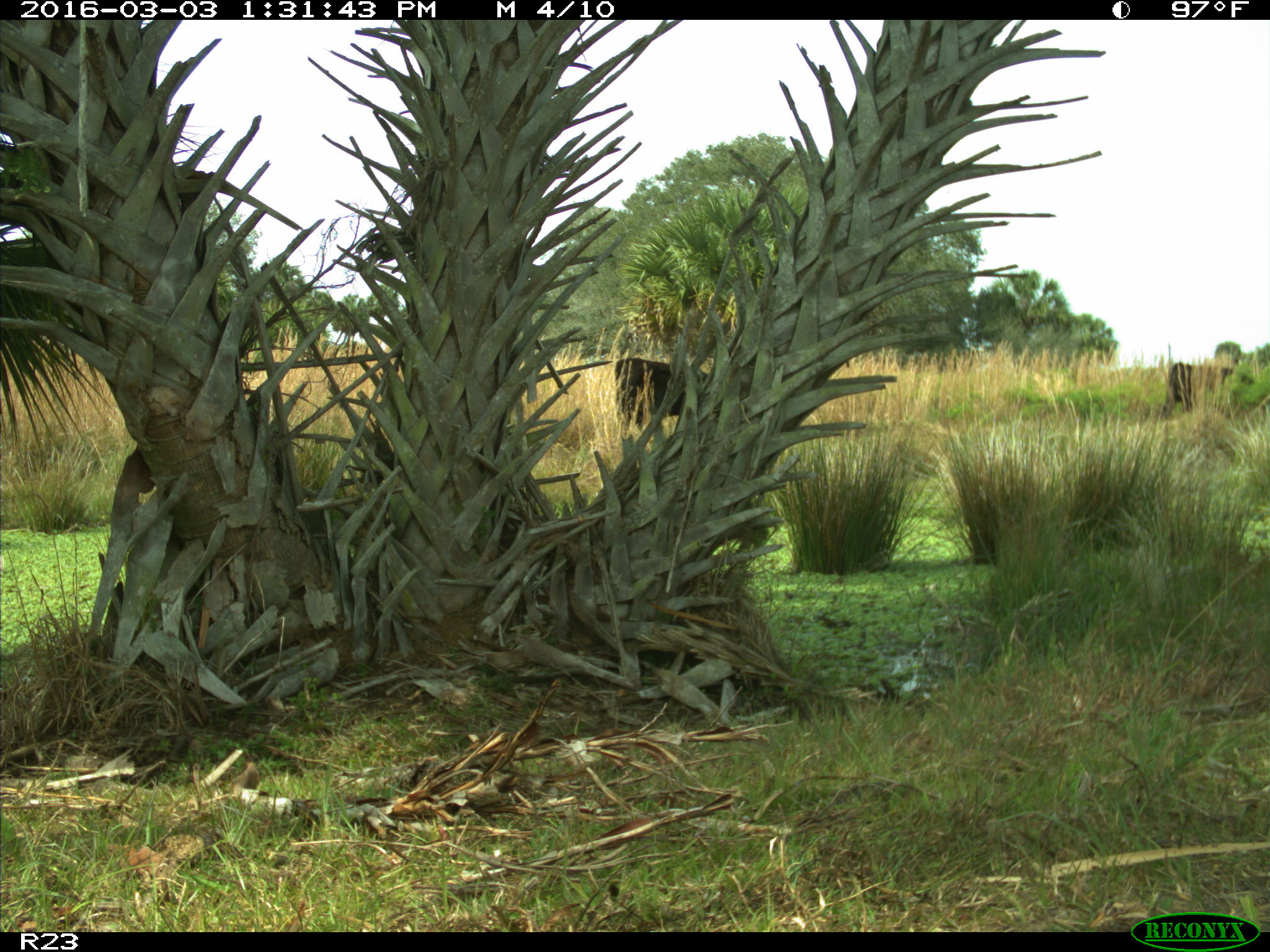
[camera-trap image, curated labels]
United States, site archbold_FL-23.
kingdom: Animalia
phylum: Chordata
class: Mammalia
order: Artiodactyla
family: Bovidae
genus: Bos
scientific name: Bos taurus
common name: domestic cow